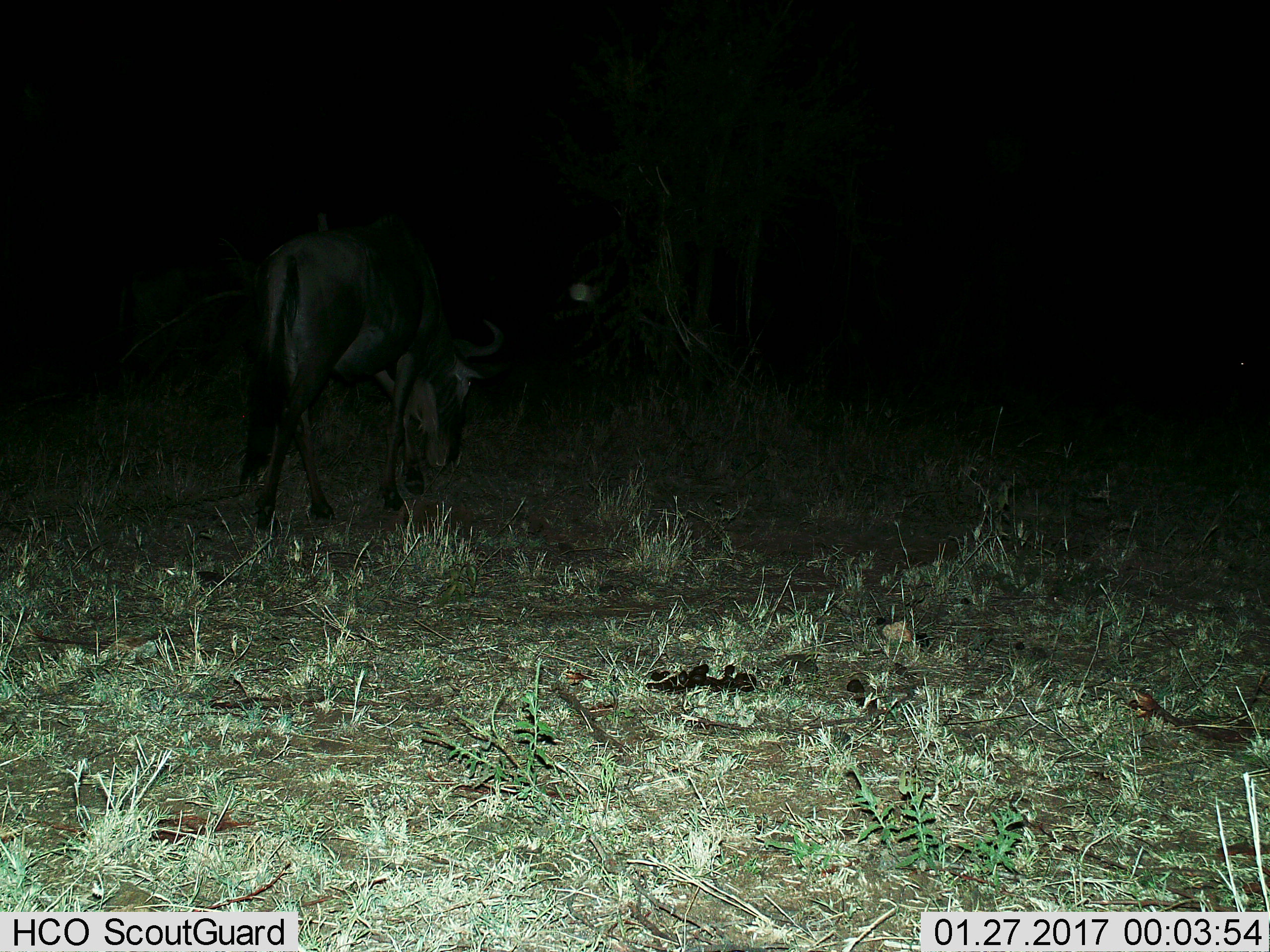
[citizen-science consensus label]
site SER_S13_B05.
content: unidentified animal